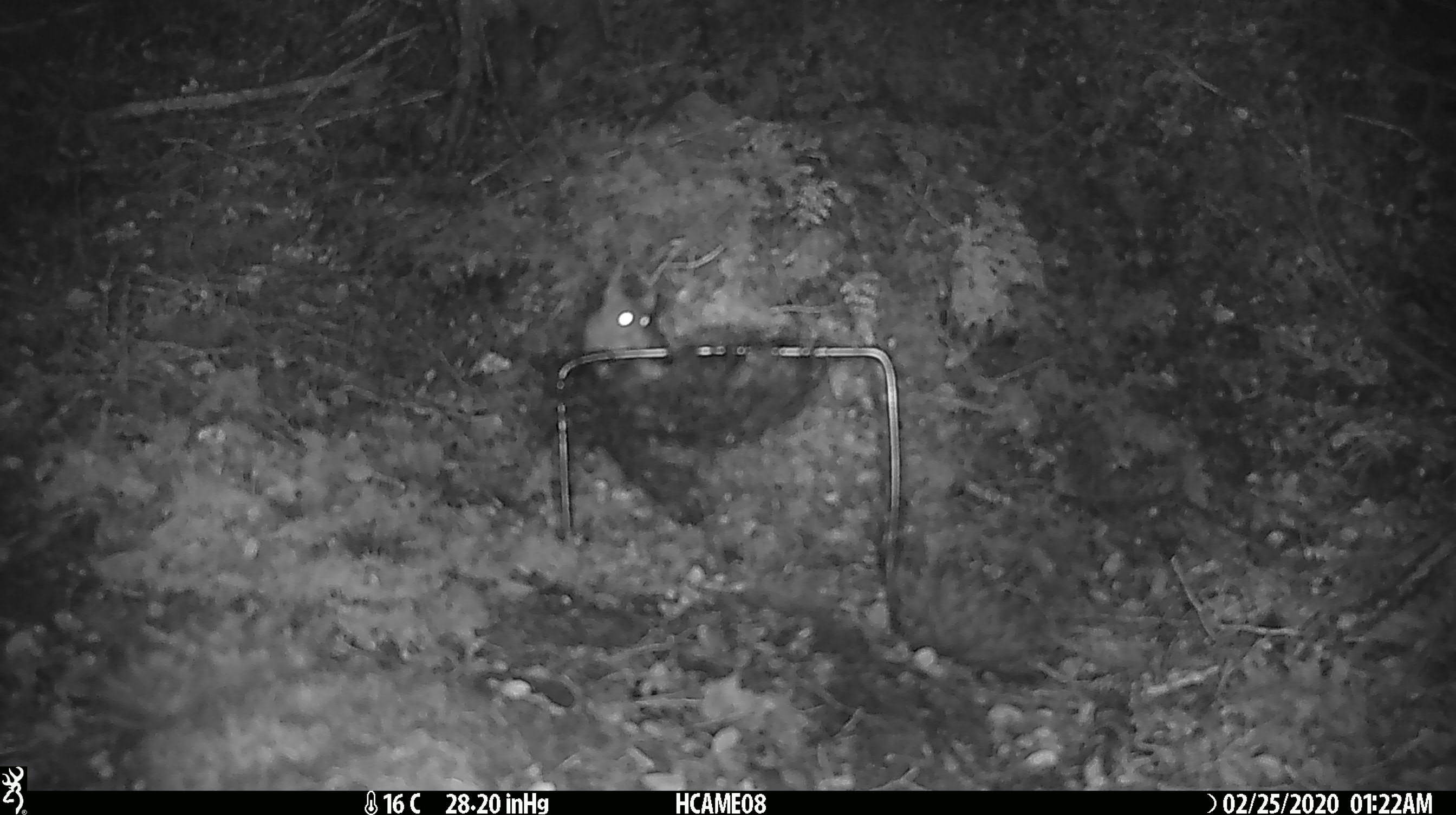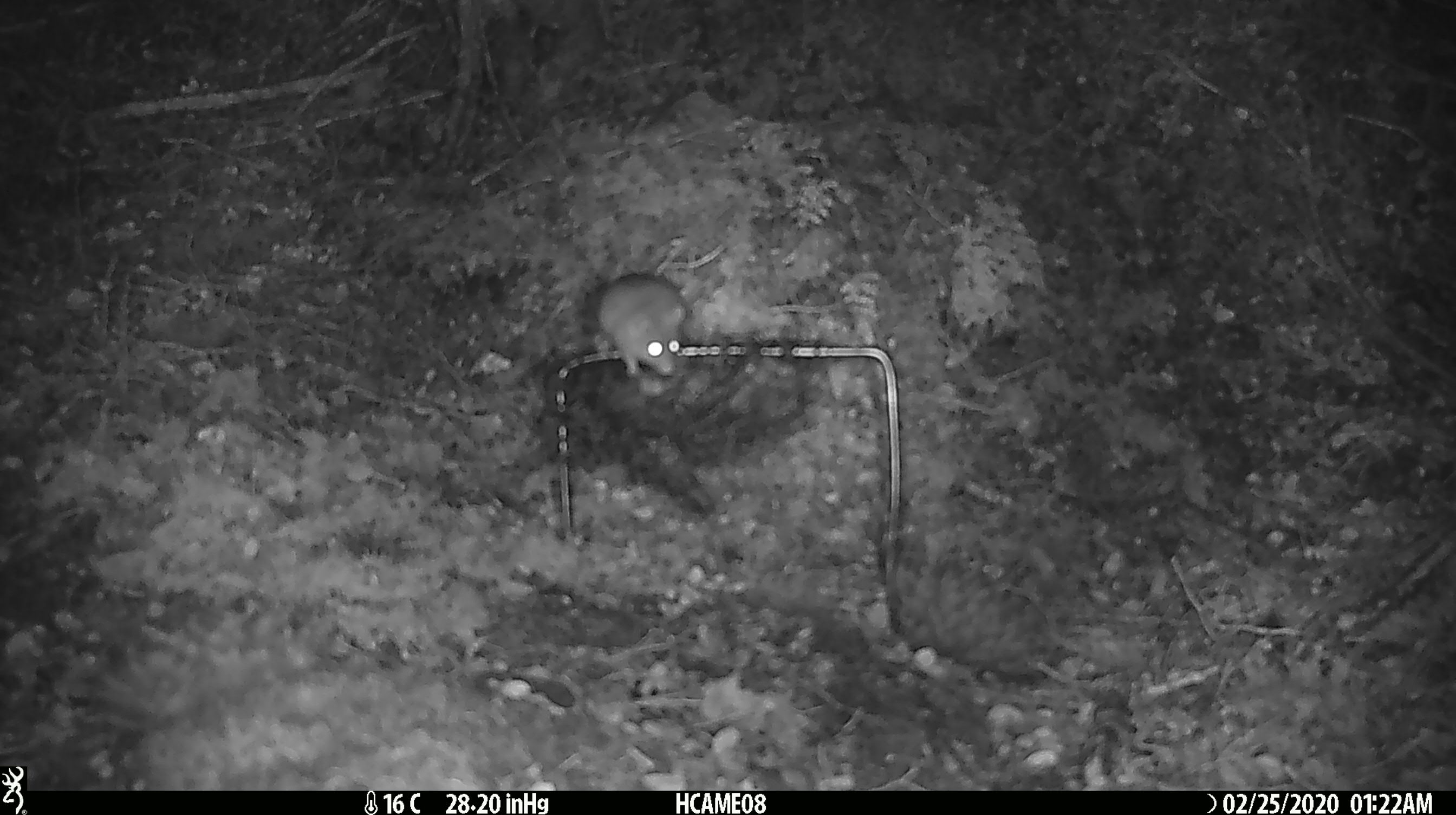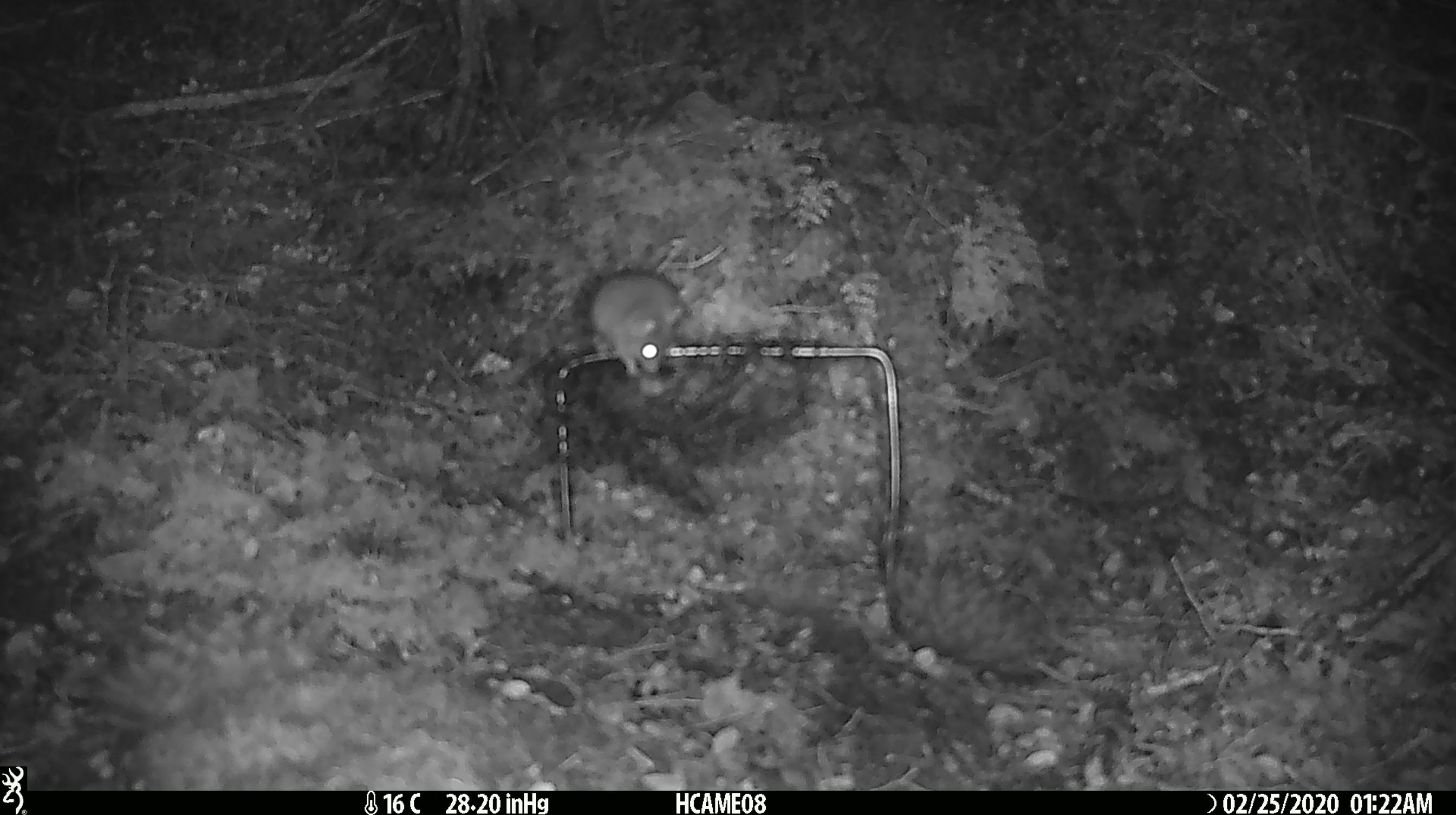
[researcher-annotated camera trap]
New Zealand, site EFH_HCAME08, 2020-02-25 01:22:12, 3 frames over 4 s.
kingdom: Animalia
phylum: Chordata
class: Mammalia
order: Rodentia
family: Muridae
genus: Mus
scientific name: Mus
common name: mouse